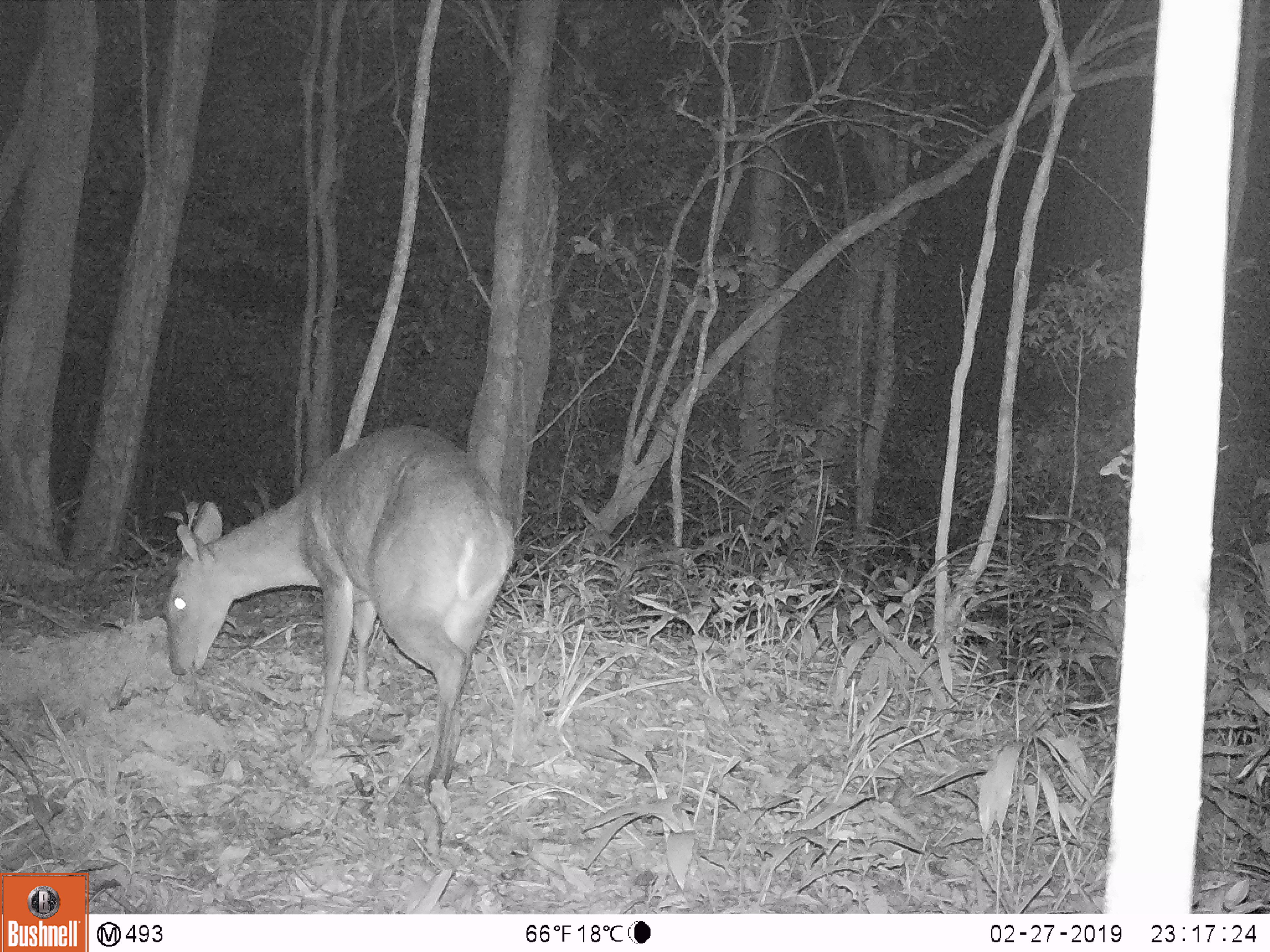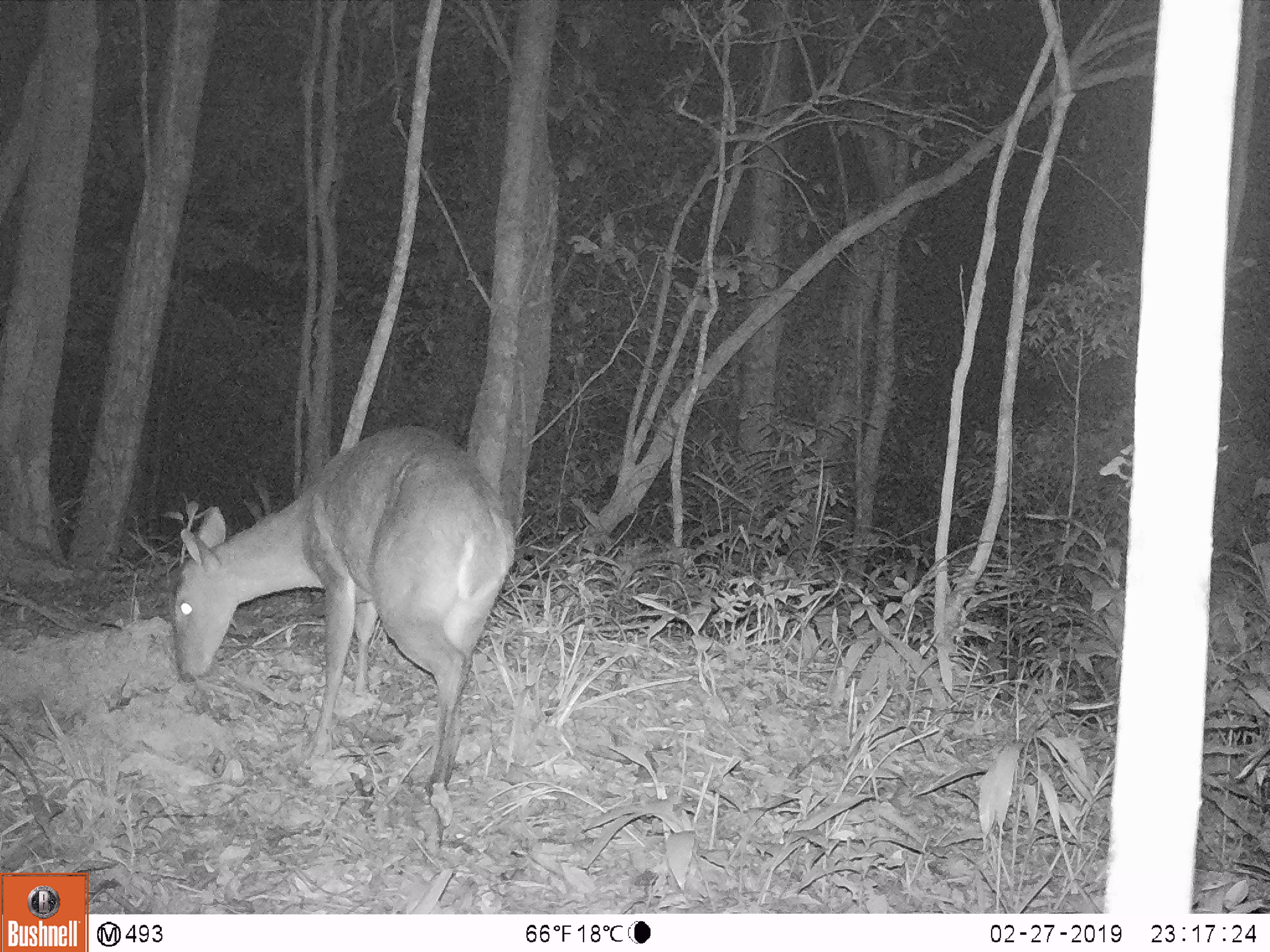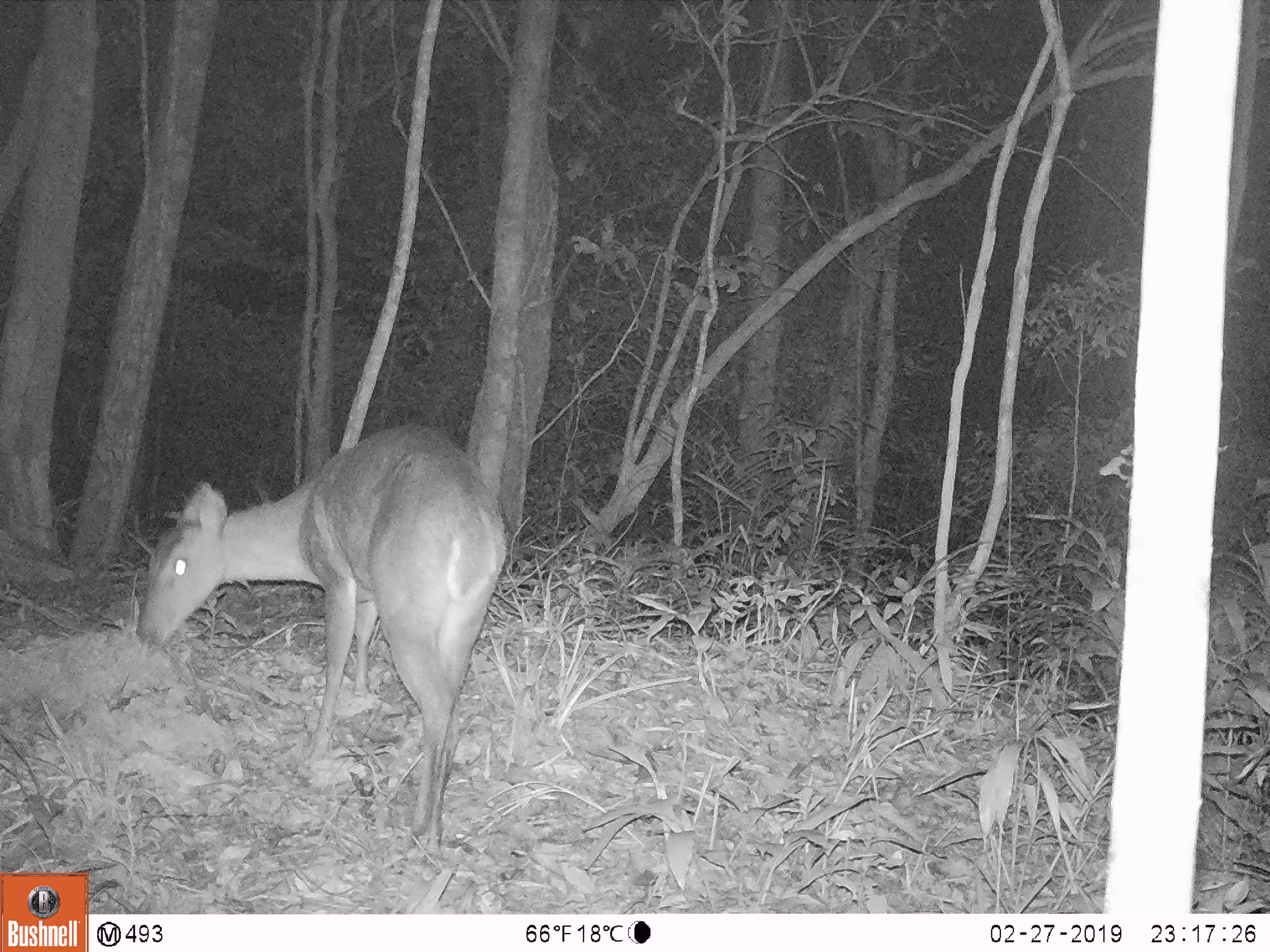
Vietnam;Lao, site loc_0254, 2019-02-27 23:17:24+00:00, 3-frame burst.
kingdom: Animalia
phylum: Chordata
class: Mammalia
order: Artiodactyla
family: Cervidae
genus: Muntiacus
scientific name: Muntiacus vuquangensis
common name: large-antlered muntjac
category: large antlered muntjac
Large antlered muntjac (large-antlered muntjac) (Muntiacus vuquangensis). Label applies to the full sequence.